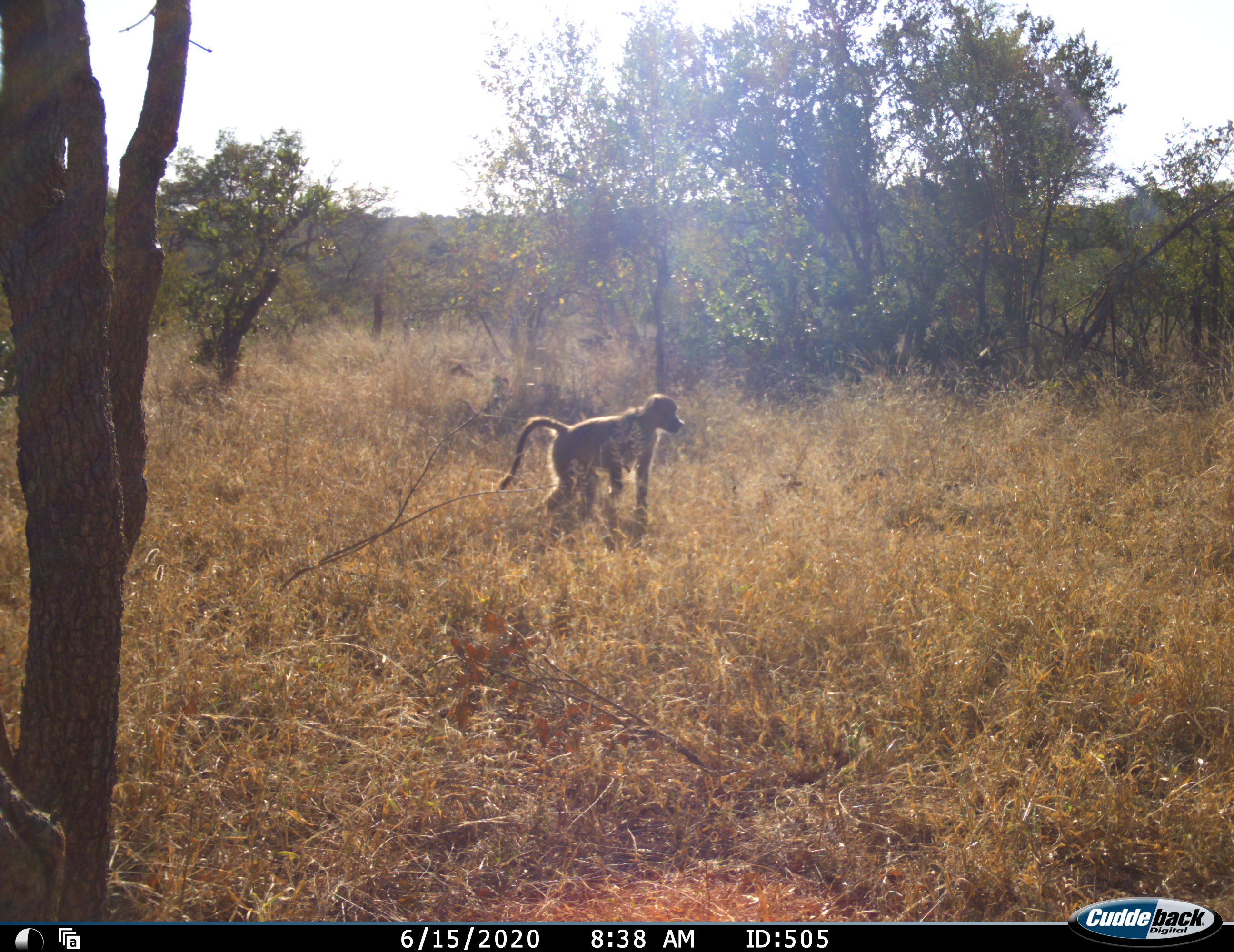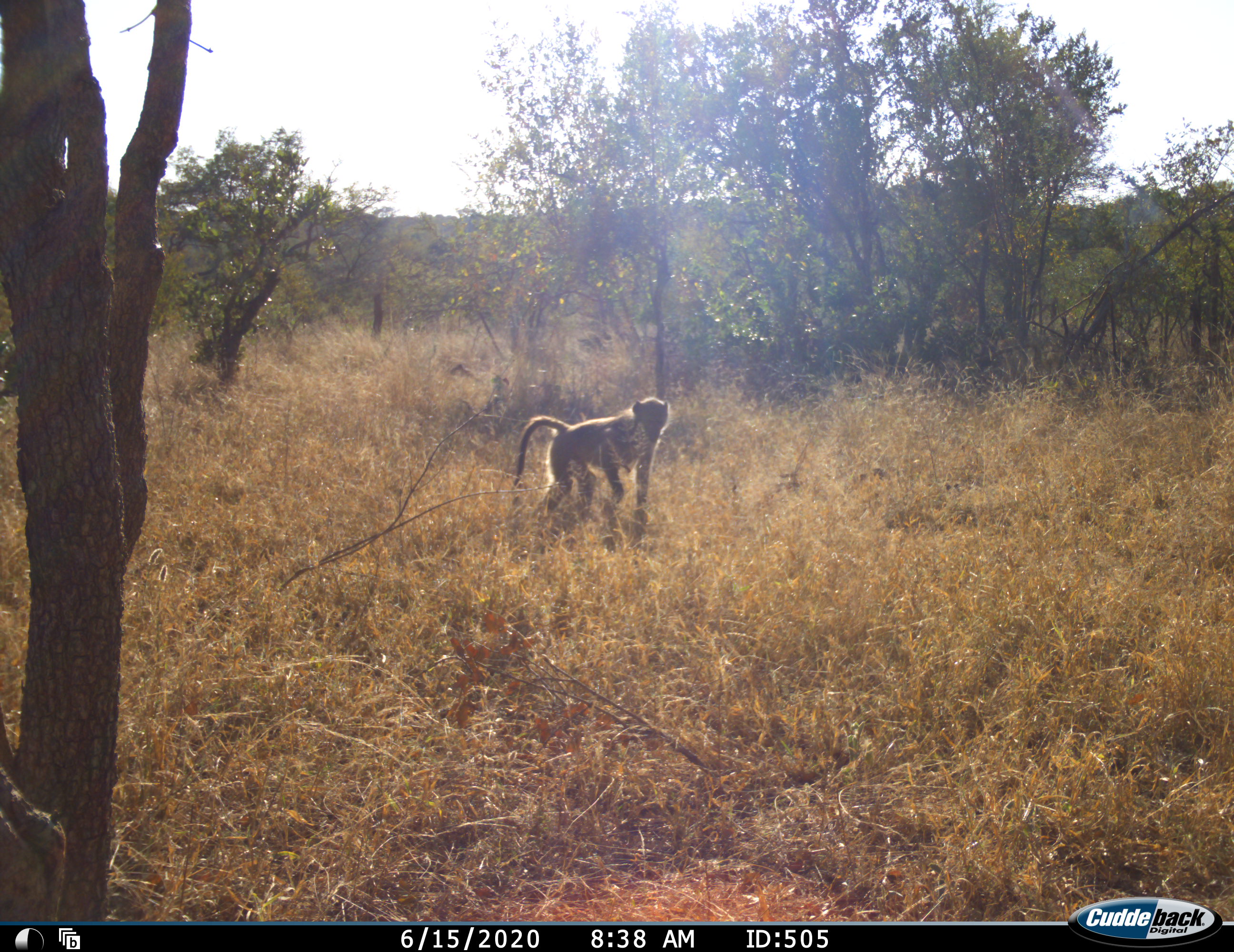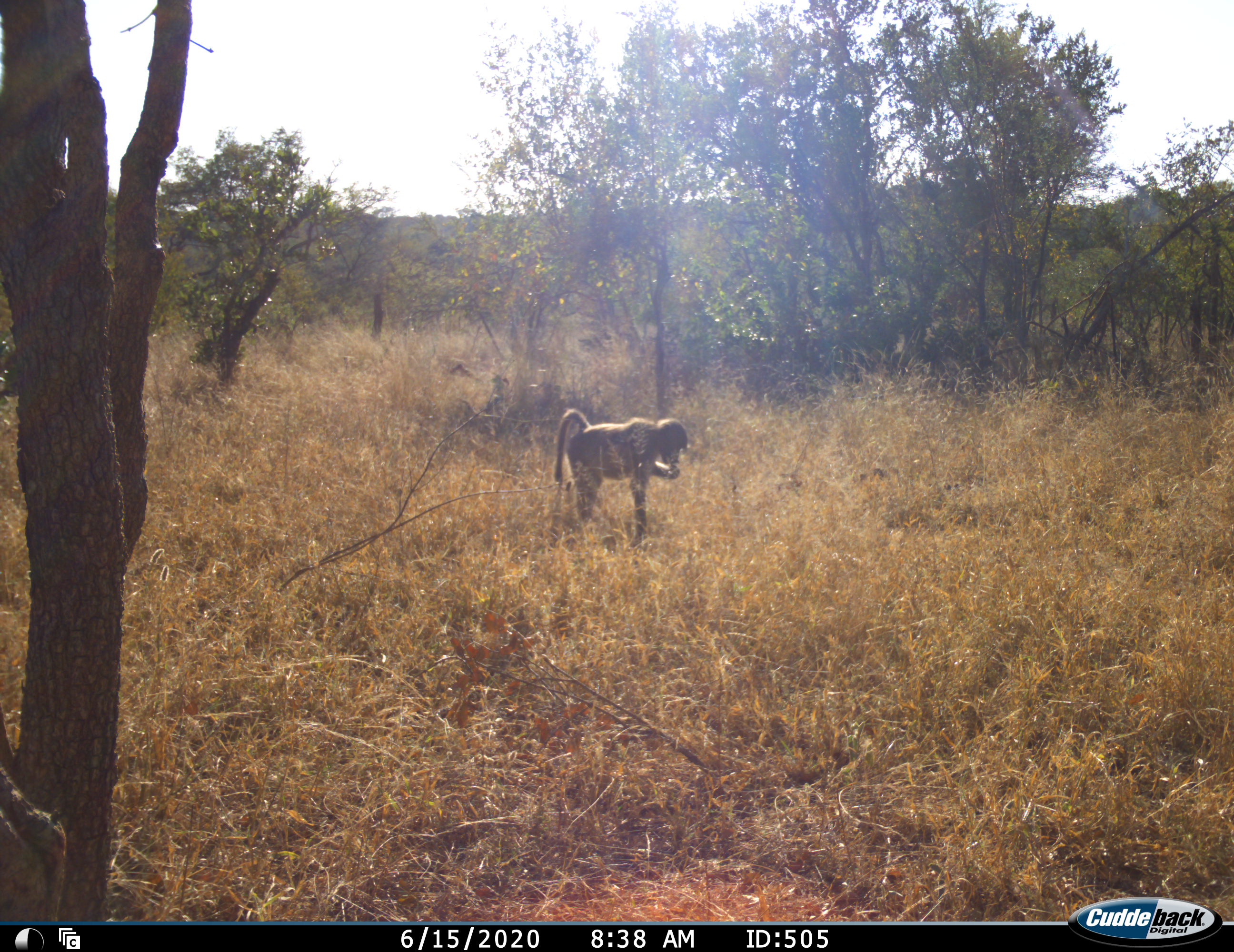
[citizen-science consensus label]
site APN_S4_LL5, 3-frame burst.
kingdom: Animalia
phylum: Chordata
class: Mammalia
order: Primates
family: Cercopithecidae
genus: Papio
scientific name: Papio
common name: baboon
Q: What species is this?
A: Baboon (Papio).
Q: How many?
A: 1.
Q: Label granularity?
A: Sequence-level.